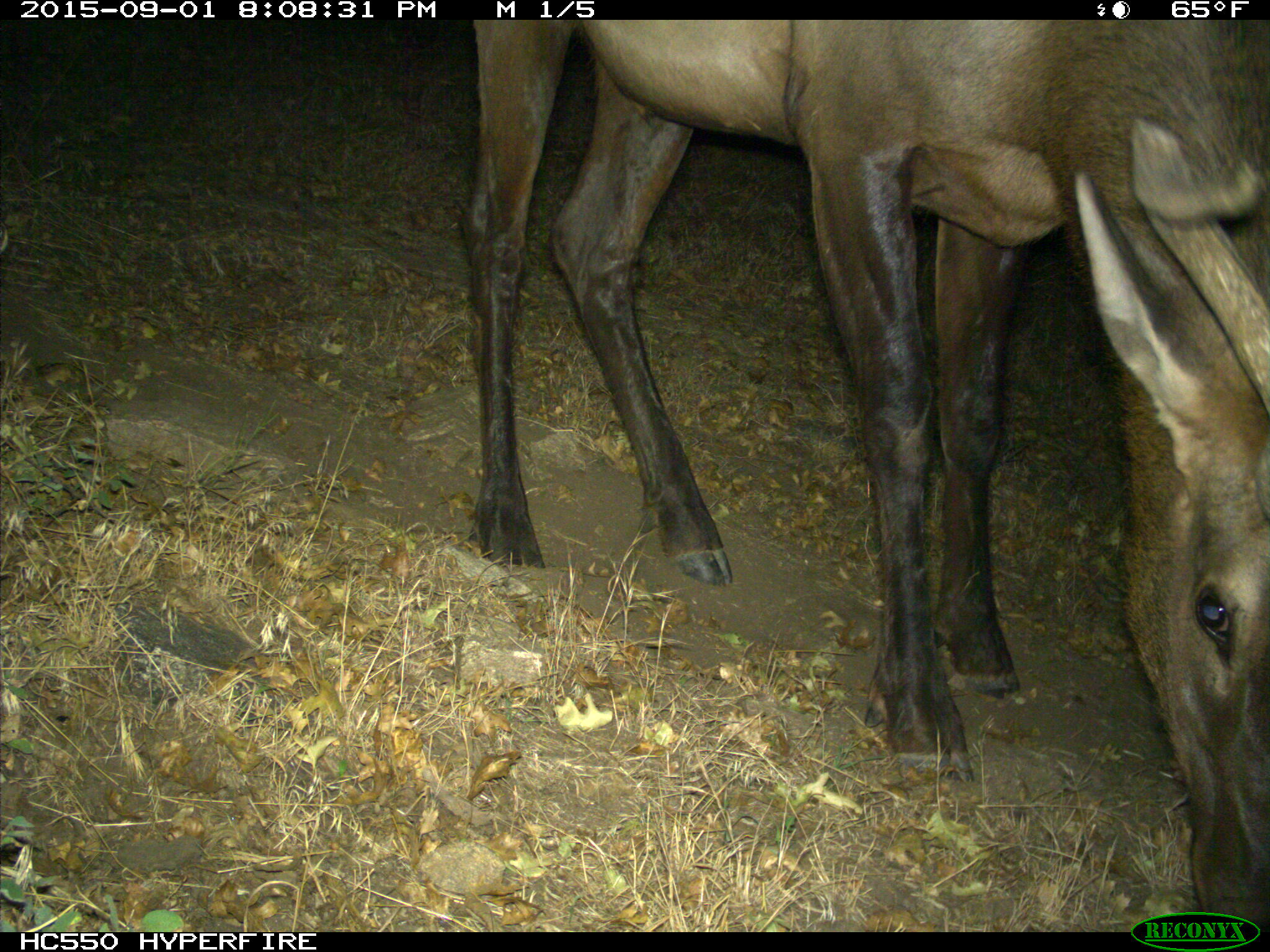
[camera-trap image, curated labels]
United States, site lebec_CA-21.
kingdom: Animalia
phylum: Chordata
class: Mammalia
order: Artiodactyla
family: Cervidae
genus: Cervus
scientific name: Cervus canadensis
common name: elk